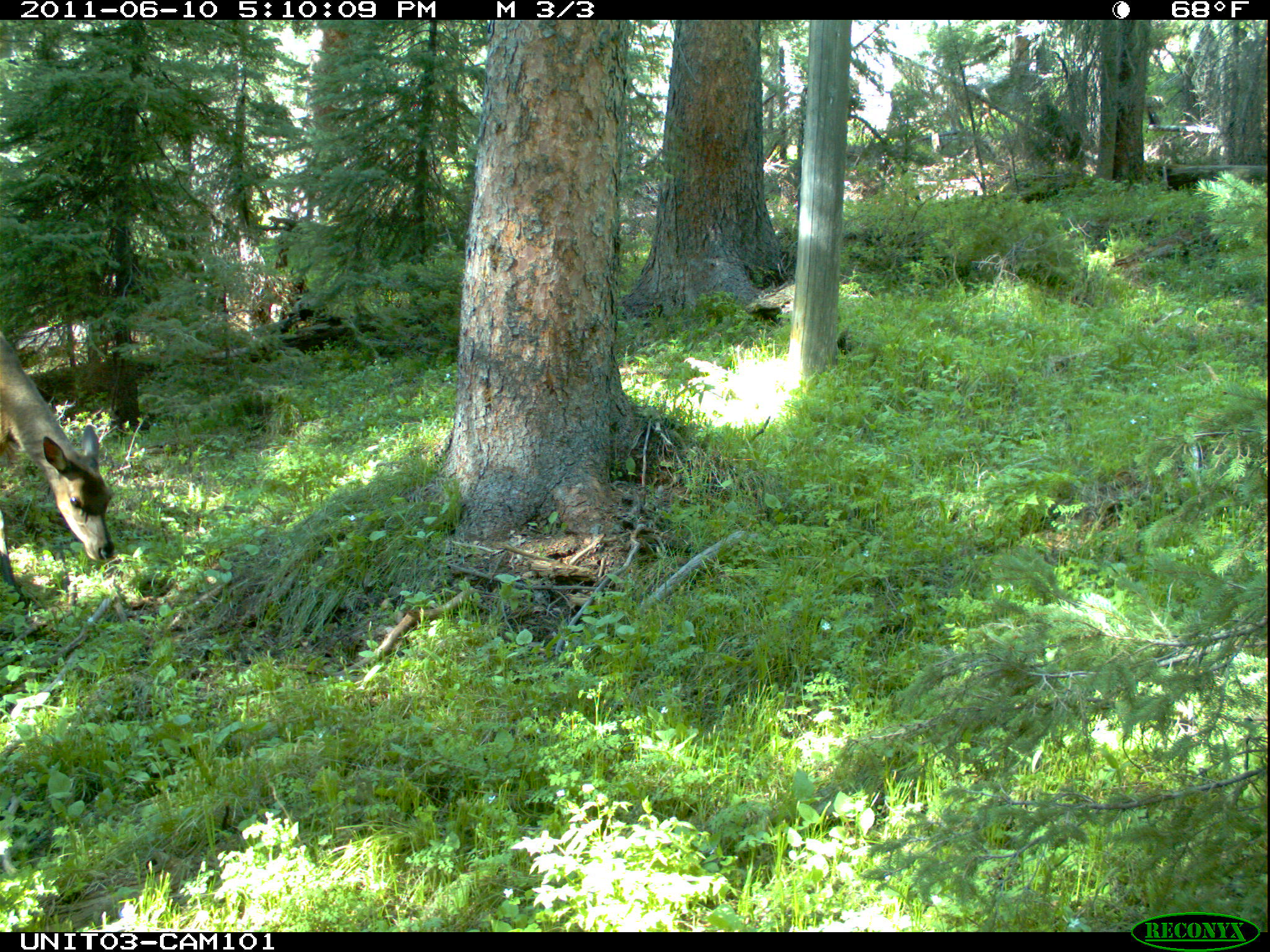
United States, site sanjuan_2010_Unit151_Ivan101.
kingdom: Animalia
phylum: Chordata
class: Mammalia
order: Artiodactyla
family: Cervidae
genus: Cervus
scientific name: Cervus elaphus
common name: red deer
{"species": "Cervus elaphus (red deer)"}